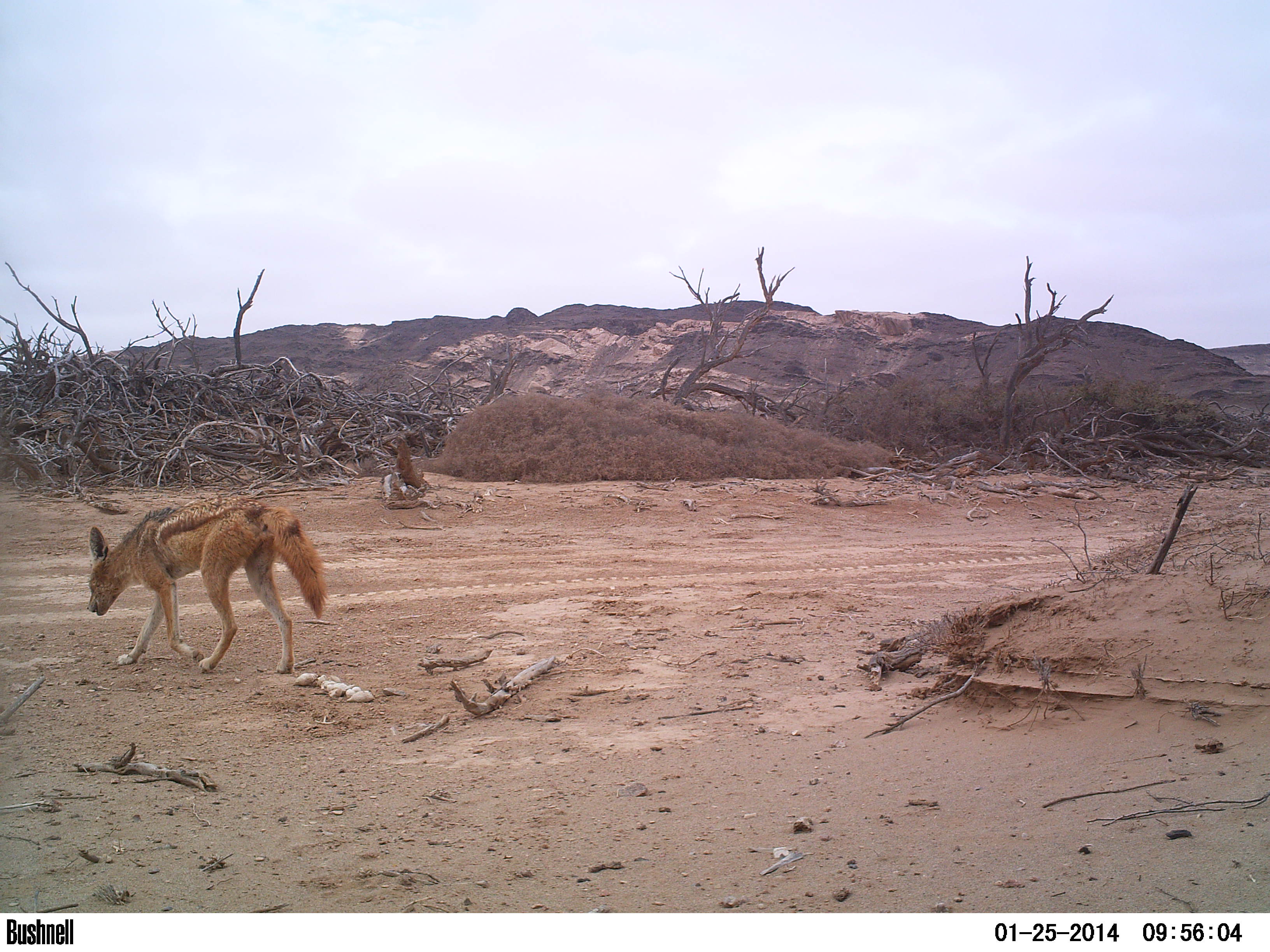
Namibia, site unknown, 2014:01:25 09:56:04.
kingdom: Animalia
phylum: Chordata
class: Mammalia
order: Carnivora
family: Canidae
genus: Lupulella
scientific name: Lupulella mesomelas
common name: black-backed jackal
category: canis mesomelas